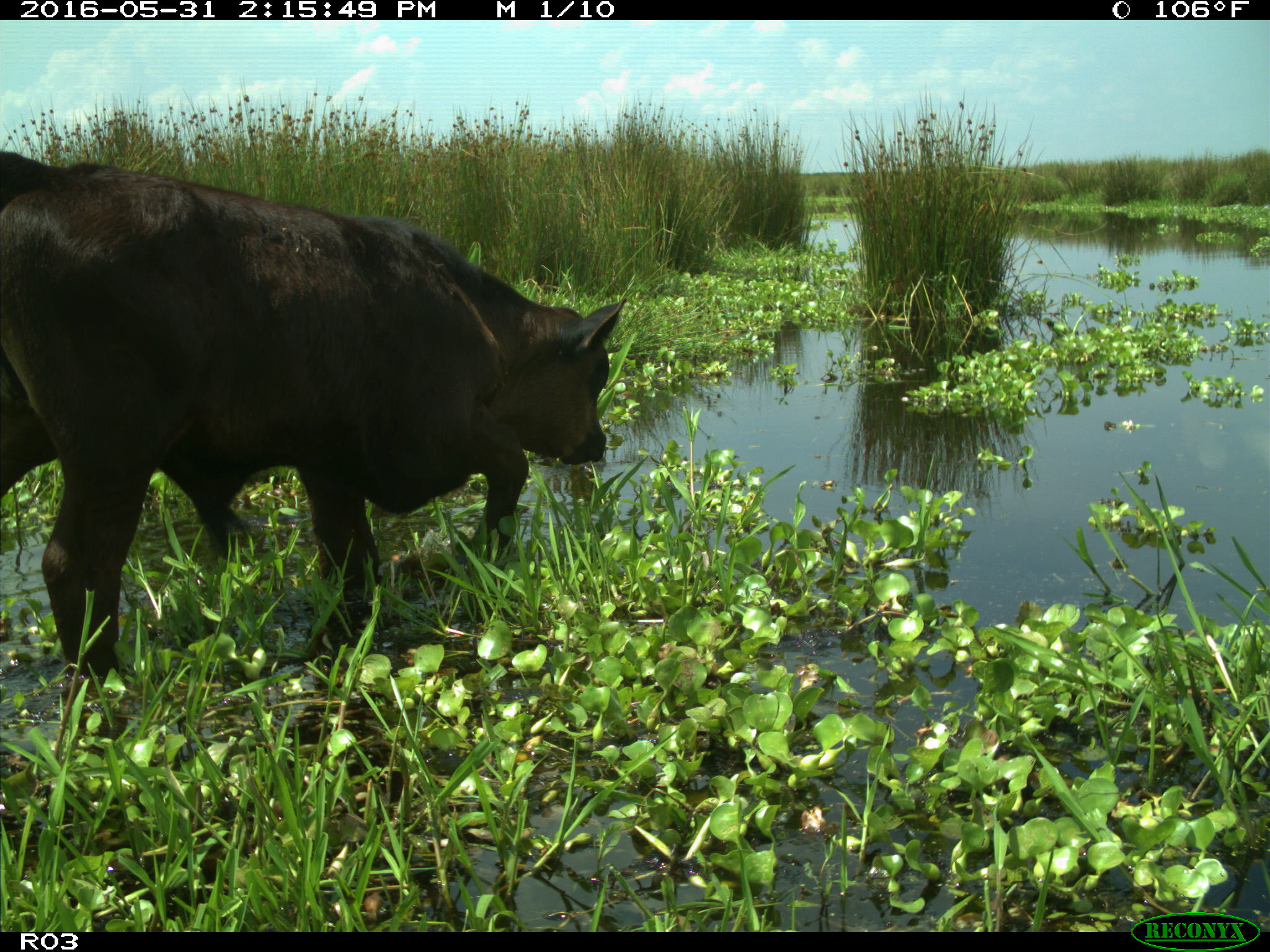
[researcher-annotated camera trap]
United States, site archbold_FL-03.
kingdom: Animalia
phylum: Chordata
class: Mammalia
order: Artiodactyla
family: Bovidae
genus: Bos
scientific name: Bos taurus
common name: domestic cow